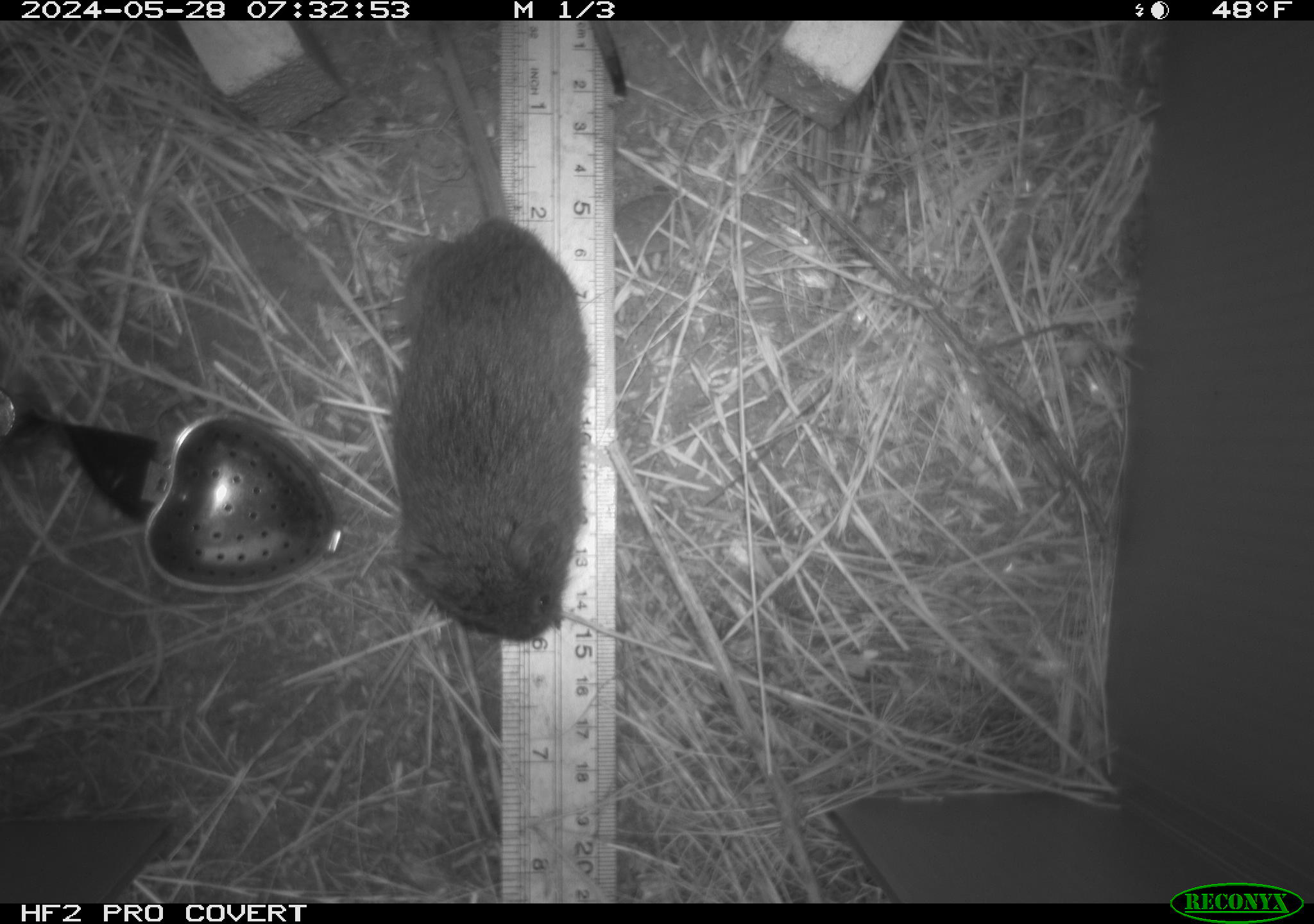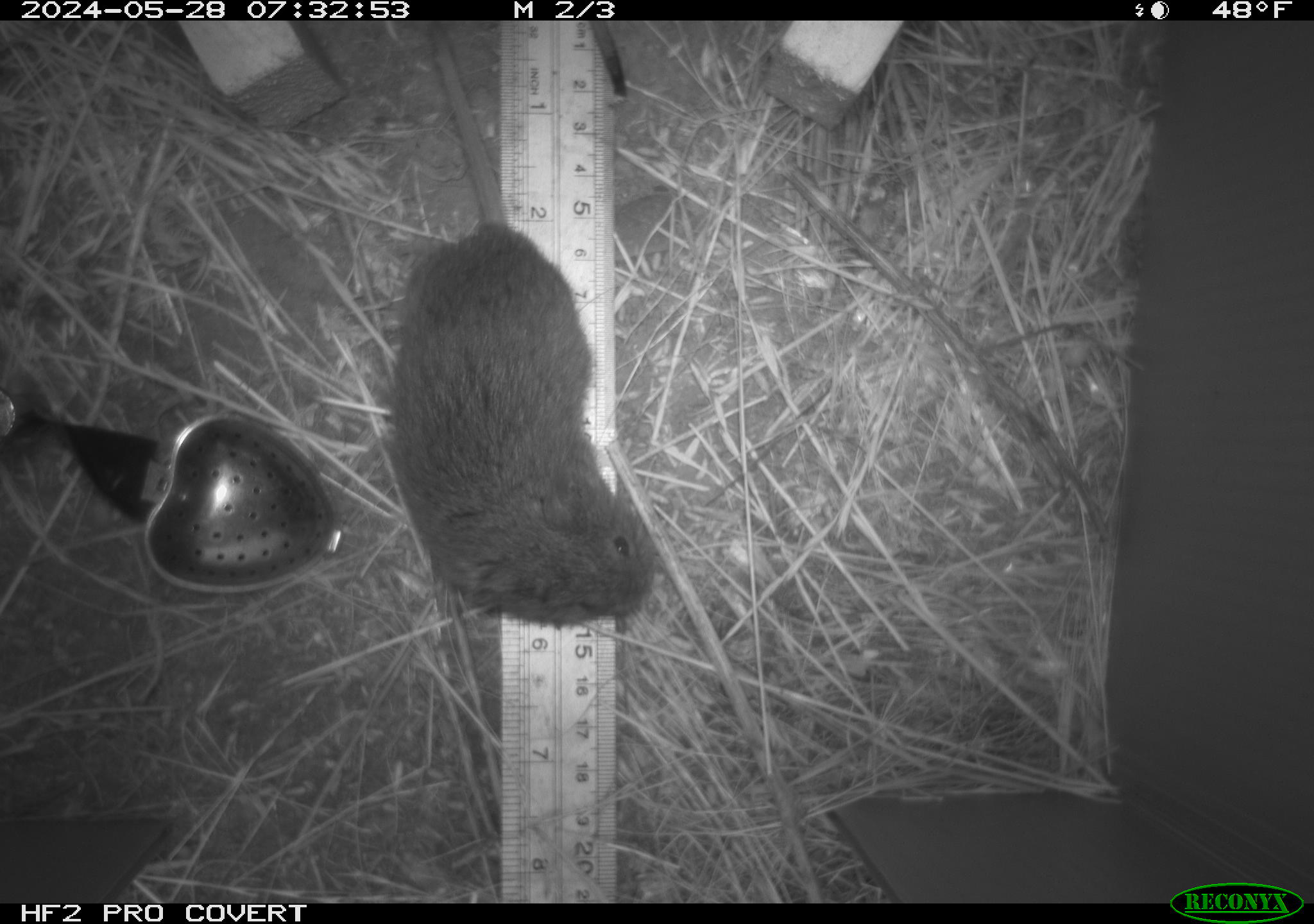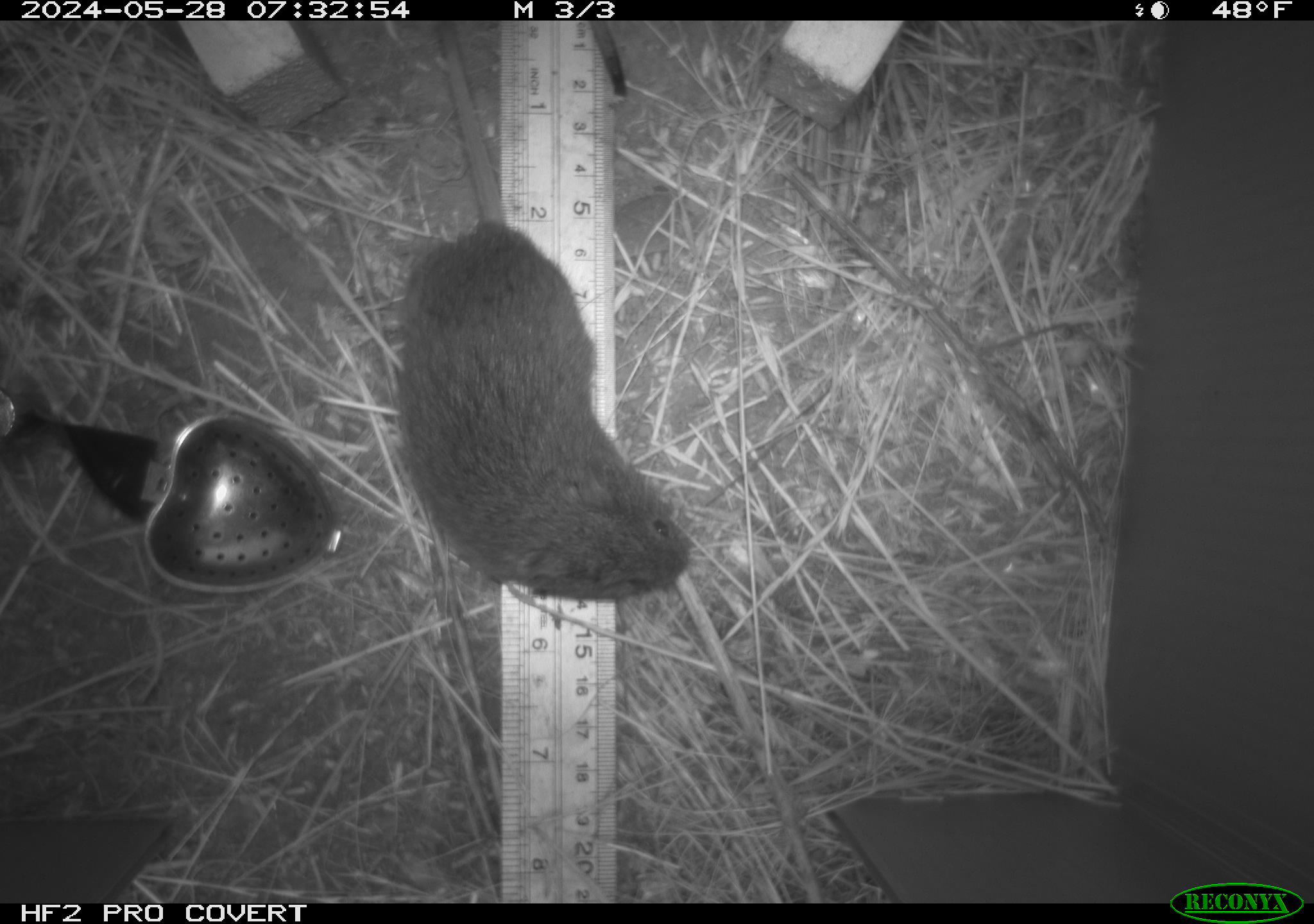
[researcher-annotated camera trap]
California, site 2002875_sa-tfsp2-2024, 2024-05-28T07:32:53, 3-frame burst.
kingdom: Animalia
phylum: Chordata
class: Mammalia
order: Rodentia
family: Cricetidae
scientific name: Arvicolinae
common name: voles, lemmings, and muskrats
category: arvicolinae subfamily